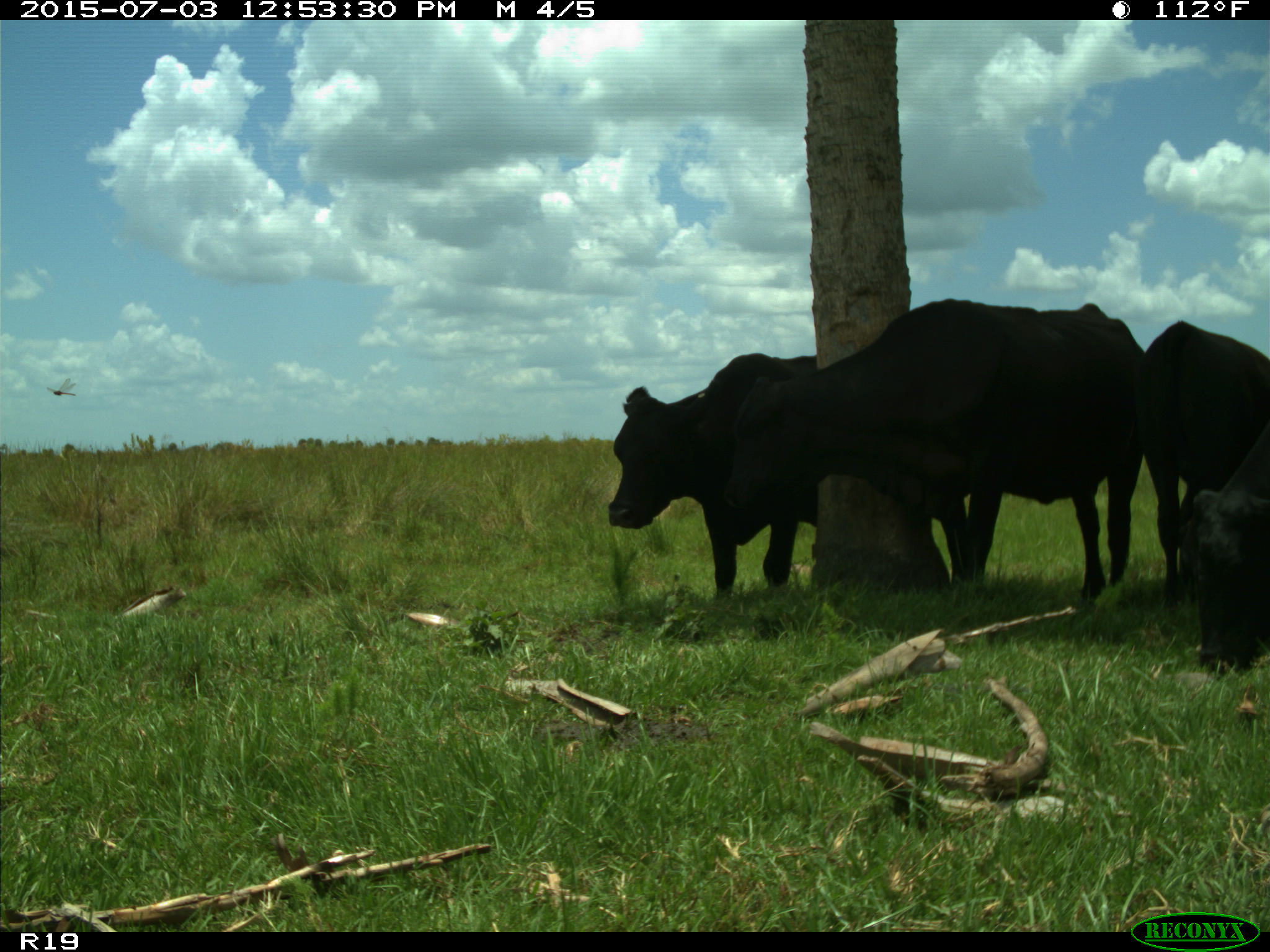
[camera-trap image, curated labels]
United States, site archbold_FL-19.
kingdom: Animalia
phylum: Chordata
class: Mammalia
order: Artiodactyla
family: Bovidae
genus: Bos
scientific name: Bos taurus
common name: domestic cow